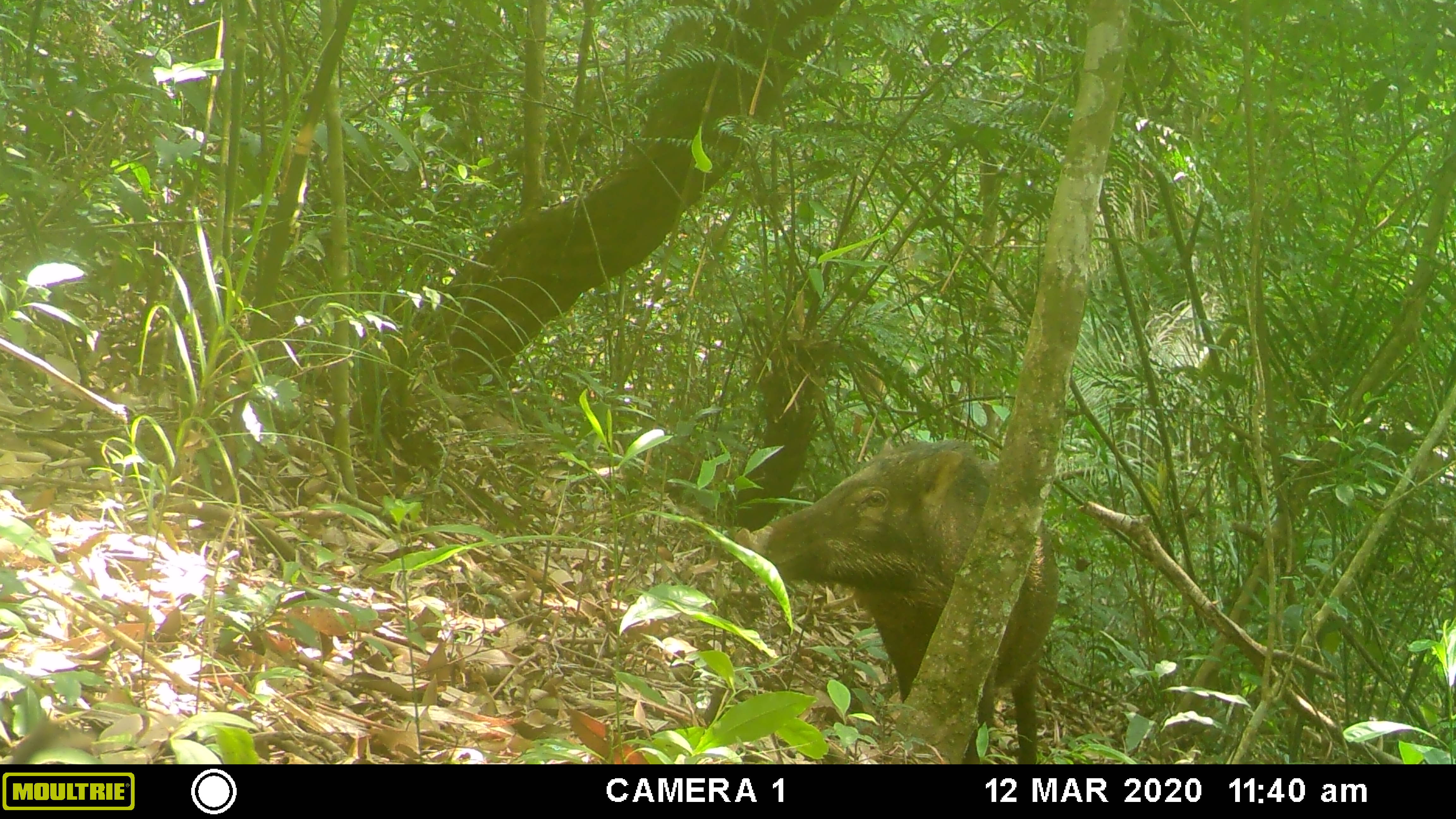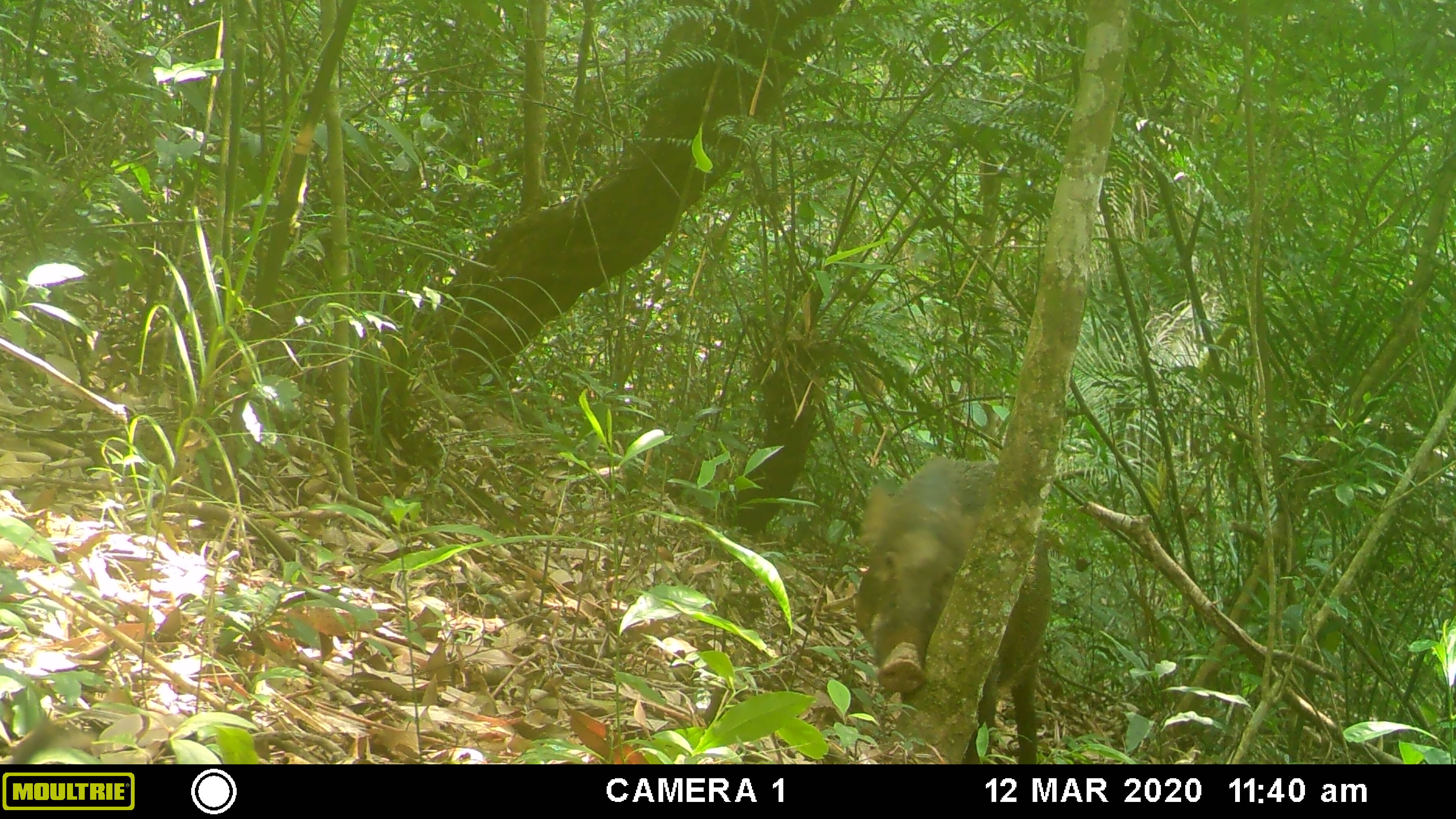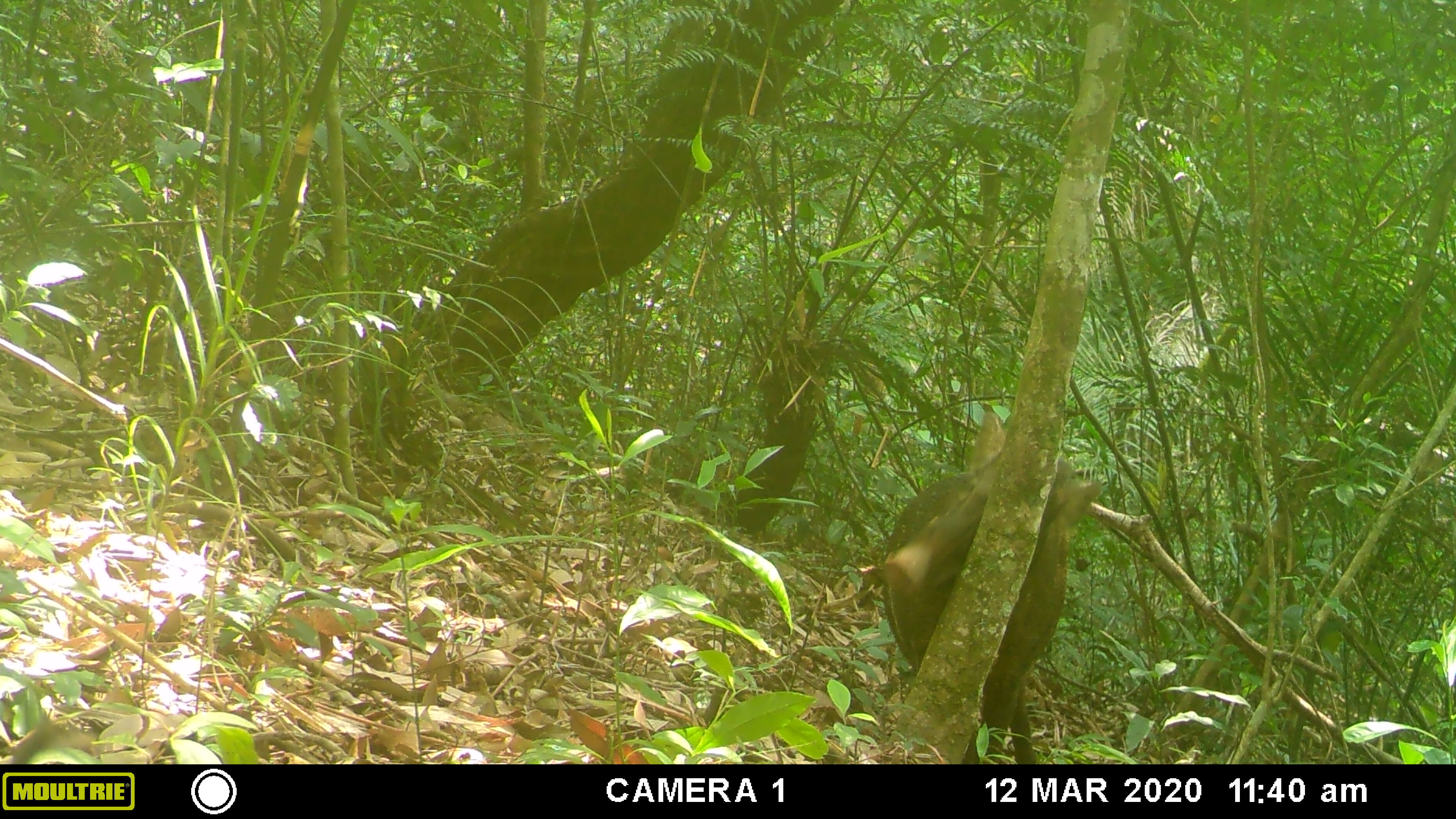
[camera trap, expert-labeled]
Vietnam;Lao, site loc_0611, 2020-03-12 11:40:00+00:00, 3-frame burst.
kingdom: Animalia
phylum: Chordata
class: Mammalia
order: Artiodactyla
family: Suidae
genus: Sus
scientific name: Sus scrofa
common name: eurasian wild pig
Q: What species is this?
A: Eurasian wild pig (Sus scrofa).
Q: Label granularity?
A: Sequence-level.